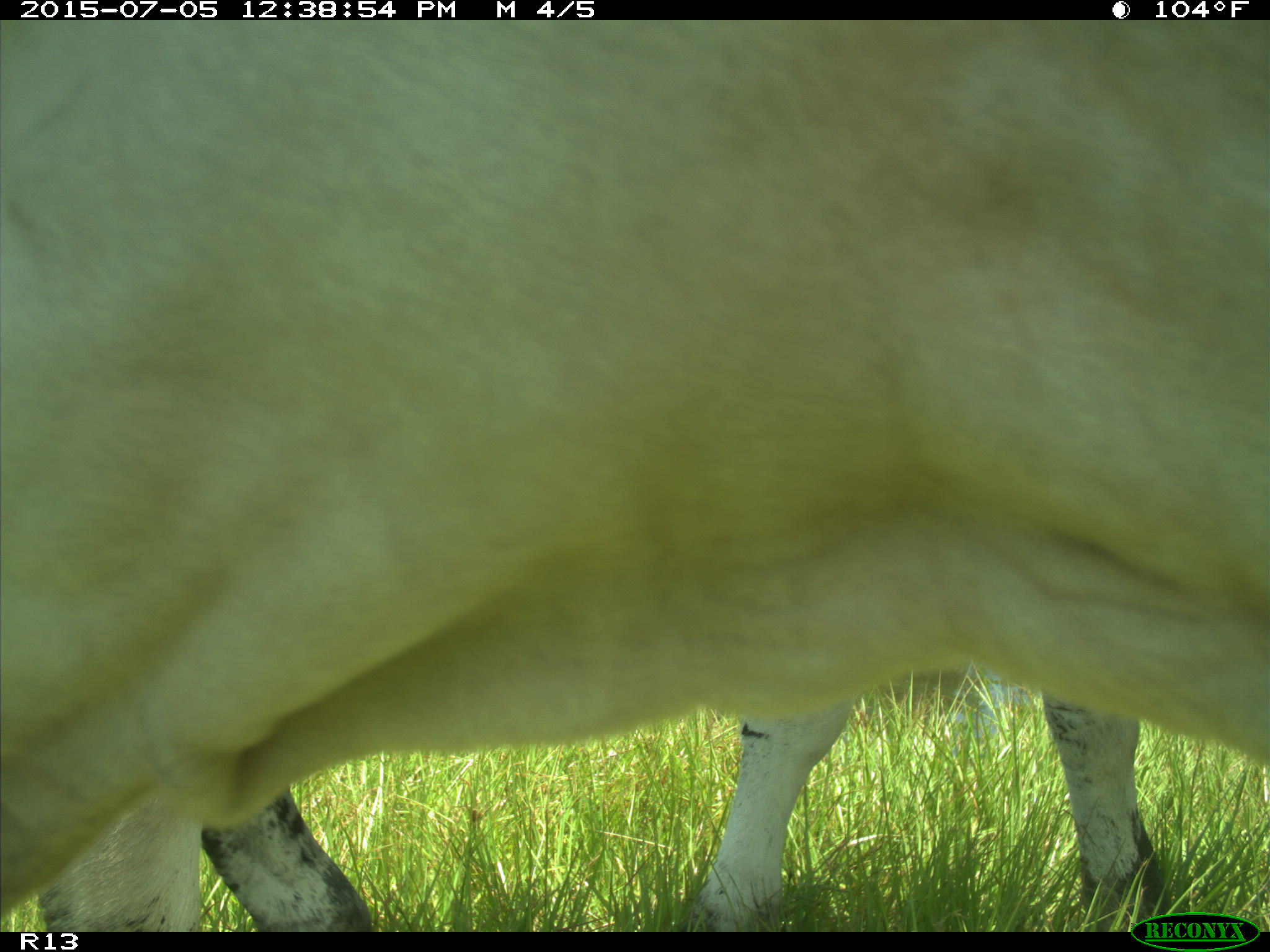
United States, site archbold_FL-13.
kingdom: Animalia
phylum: Chordata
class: Mammalia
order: Artiodactyla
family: Bovidae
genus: Bos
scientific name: Bos taurus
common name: domestic cow